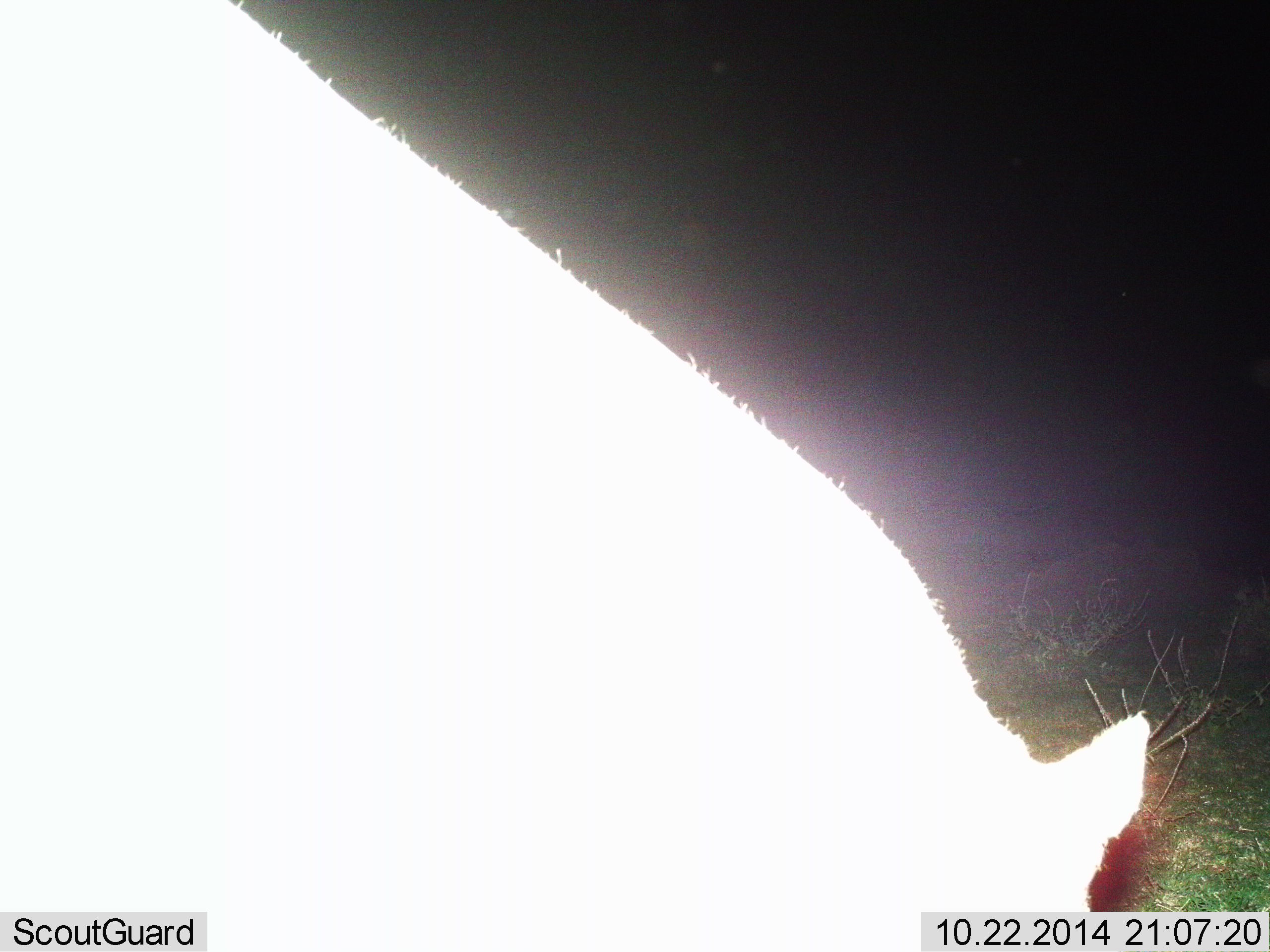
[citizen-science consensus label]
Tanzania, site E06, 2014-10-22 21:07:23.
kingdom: Animalia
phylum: Chordata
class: Mammalia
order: Carnivora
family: Felidae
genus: Panthera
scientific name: Panthera leo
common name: lion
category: lionfemale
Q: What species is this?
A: Lionfemale (lion) (Panthera leo).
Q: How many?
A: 1.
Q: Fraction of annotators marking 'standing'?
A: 0%.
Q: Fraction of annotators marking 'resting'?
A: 0%.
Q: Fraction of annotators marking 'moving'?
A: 100%.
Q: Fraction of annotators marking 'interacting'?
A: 0%.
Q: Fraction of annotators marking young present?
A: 0%.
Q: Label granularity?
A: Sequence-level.